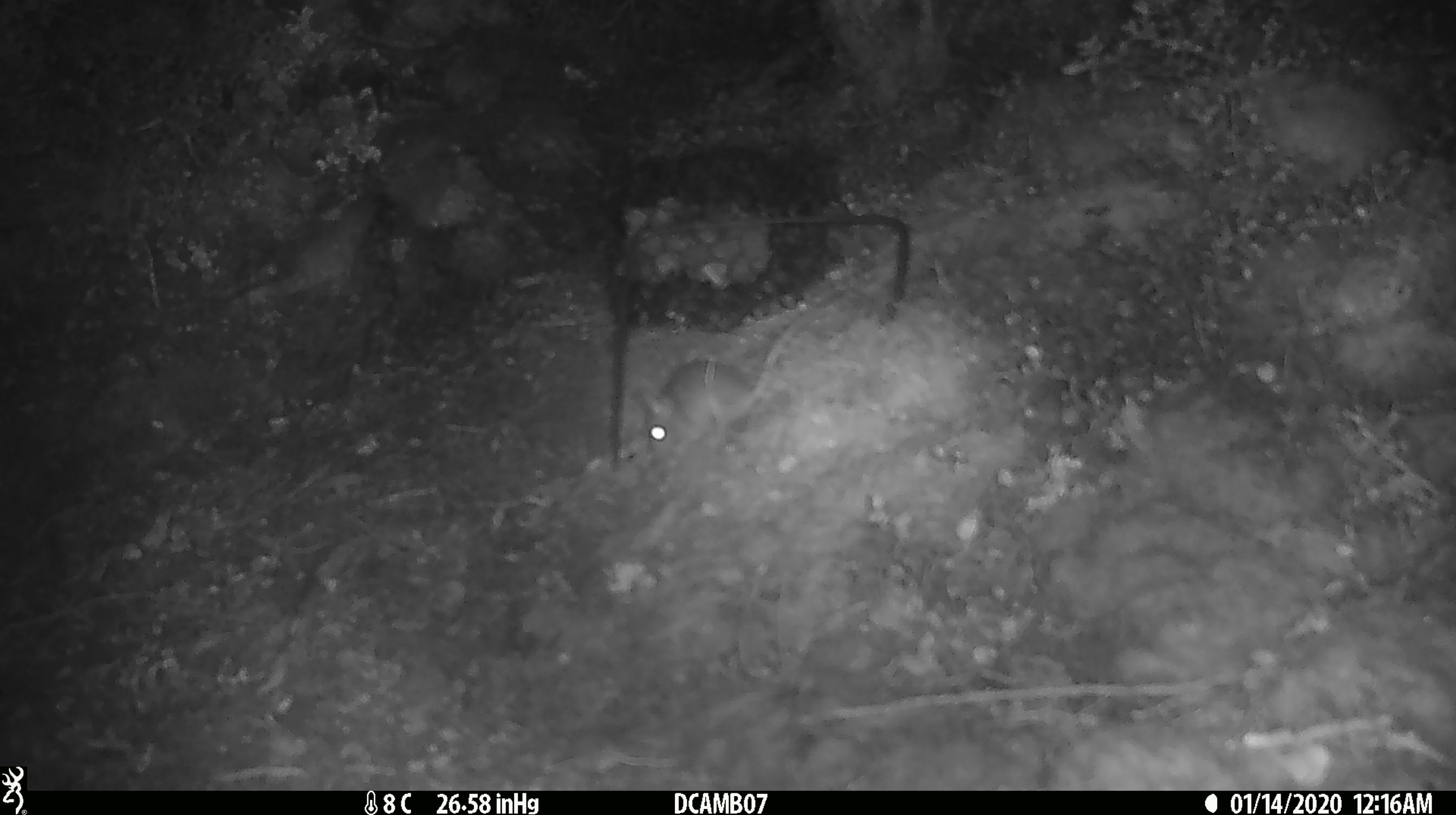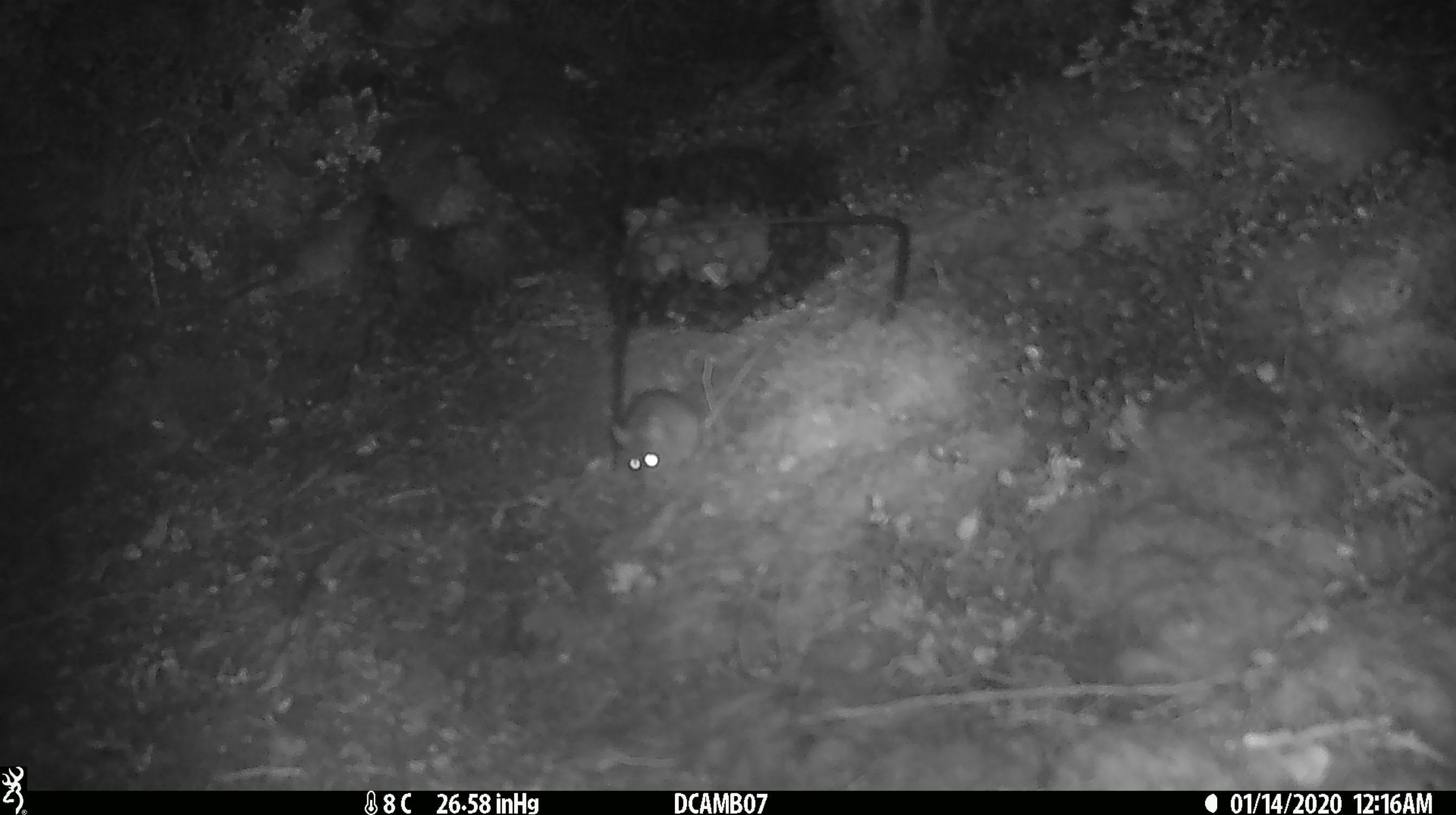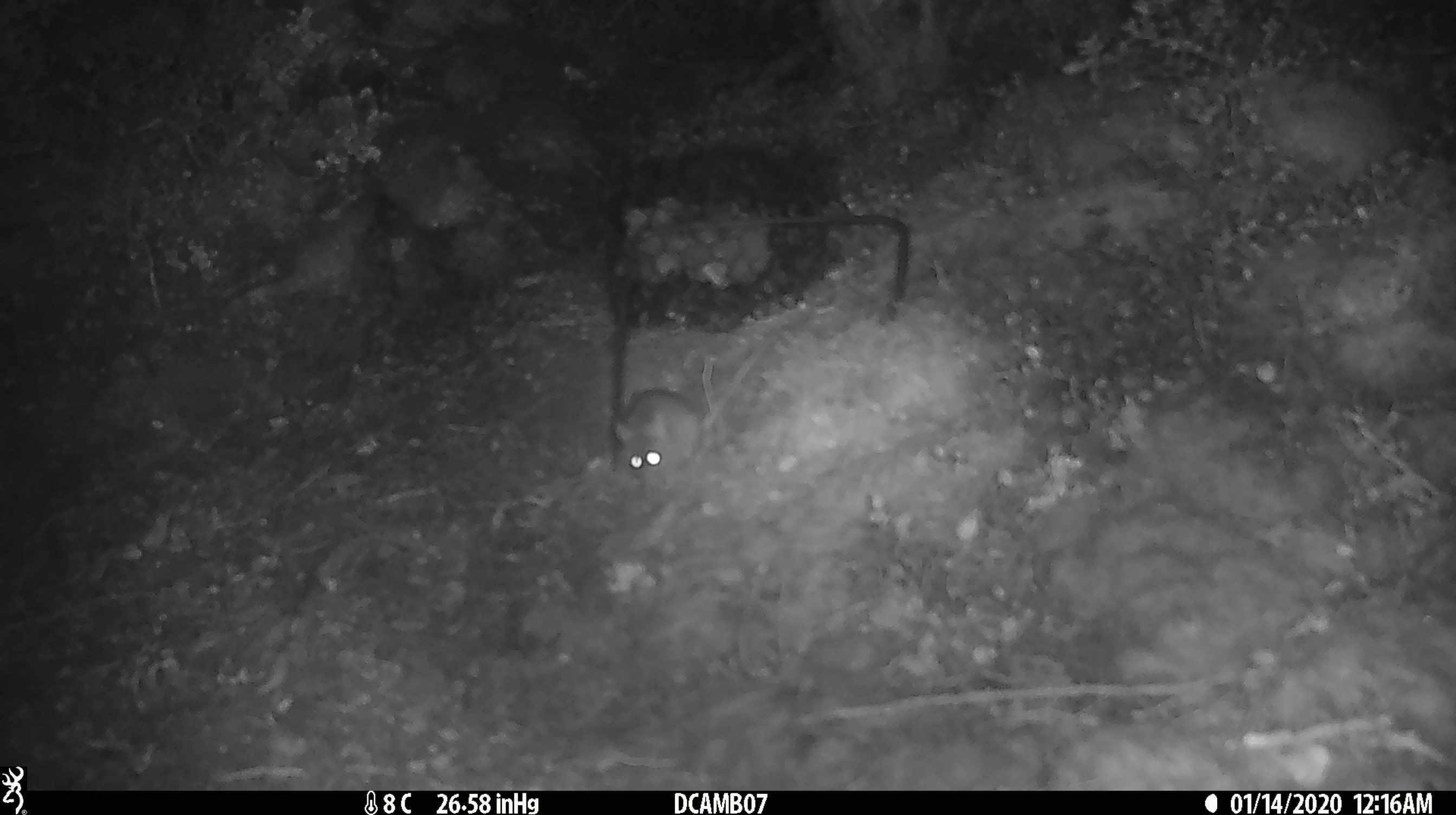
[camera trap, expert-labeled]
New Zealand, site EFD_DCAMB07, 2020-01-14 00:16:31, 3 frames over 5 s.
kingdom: Animalia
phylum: Chordata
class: Mammalia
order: Rodentia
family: Muridae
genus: Mus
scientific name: Mus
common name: mouse